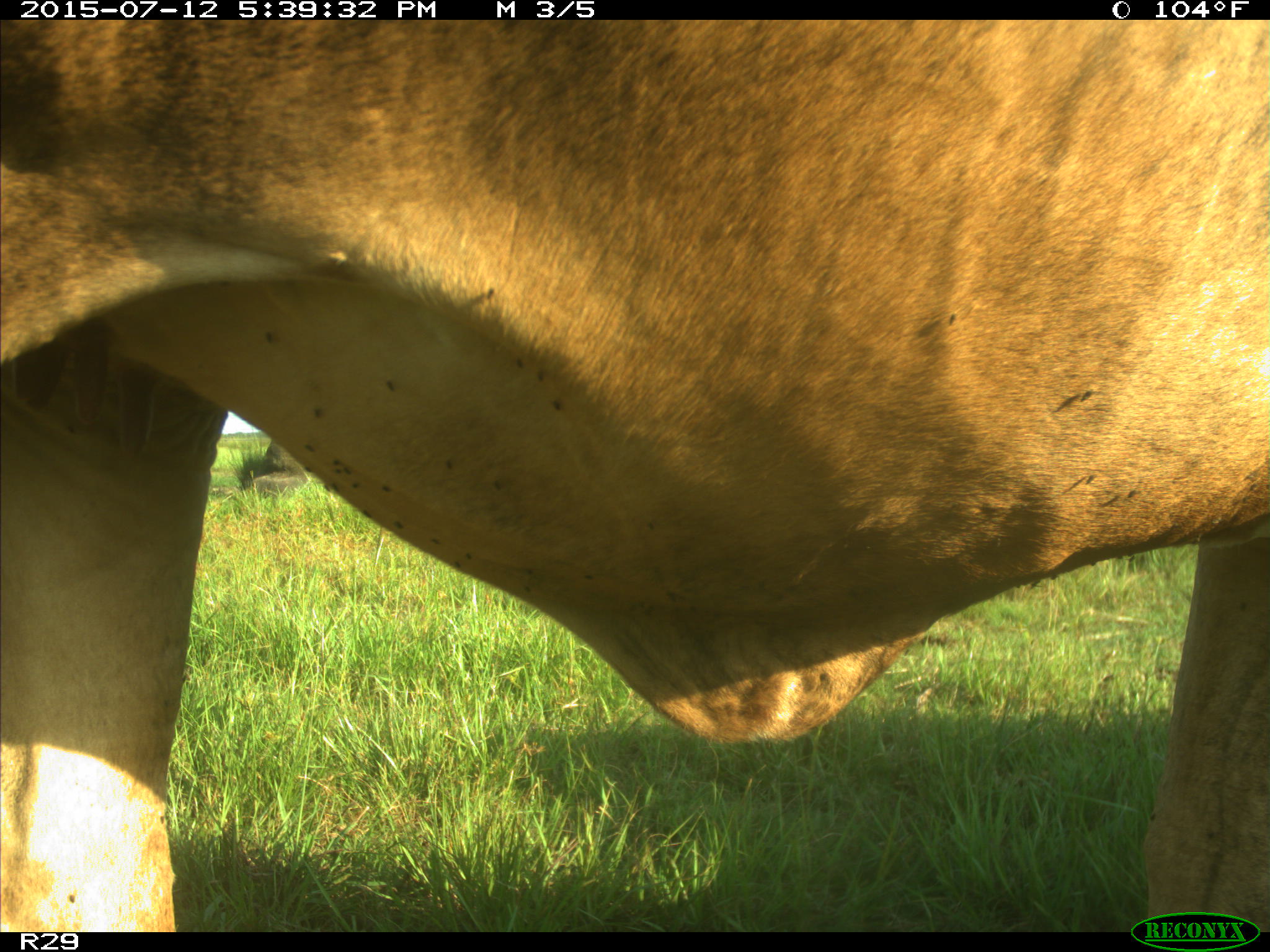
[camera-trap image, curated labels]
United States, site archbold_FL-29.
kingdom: Animalia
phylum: Chordata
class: Mammalia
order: Artiodactyla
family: Bovidae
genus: Bos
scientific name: Bos taurus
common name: domestic cow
Bos taurus (domestic cow).